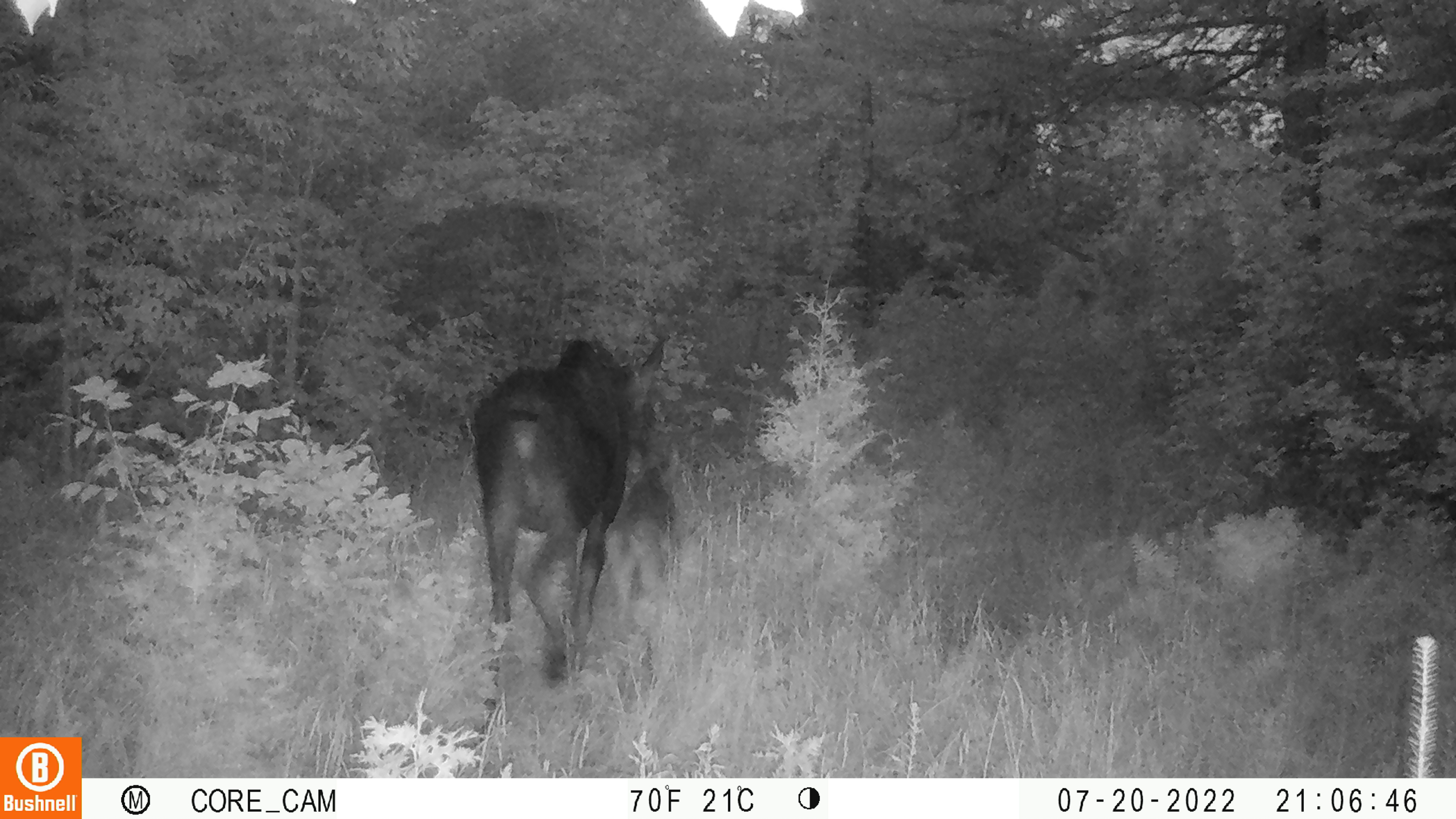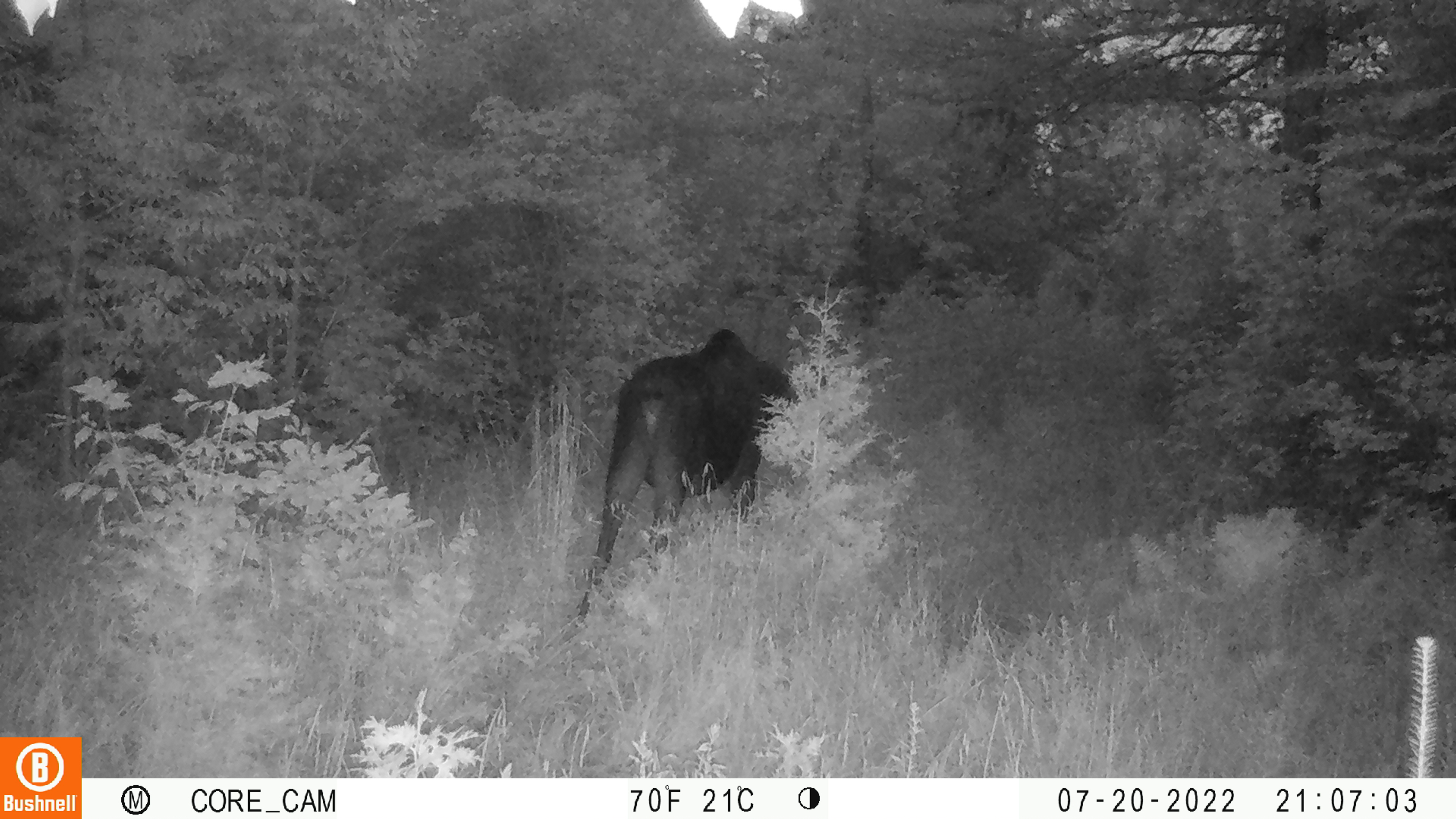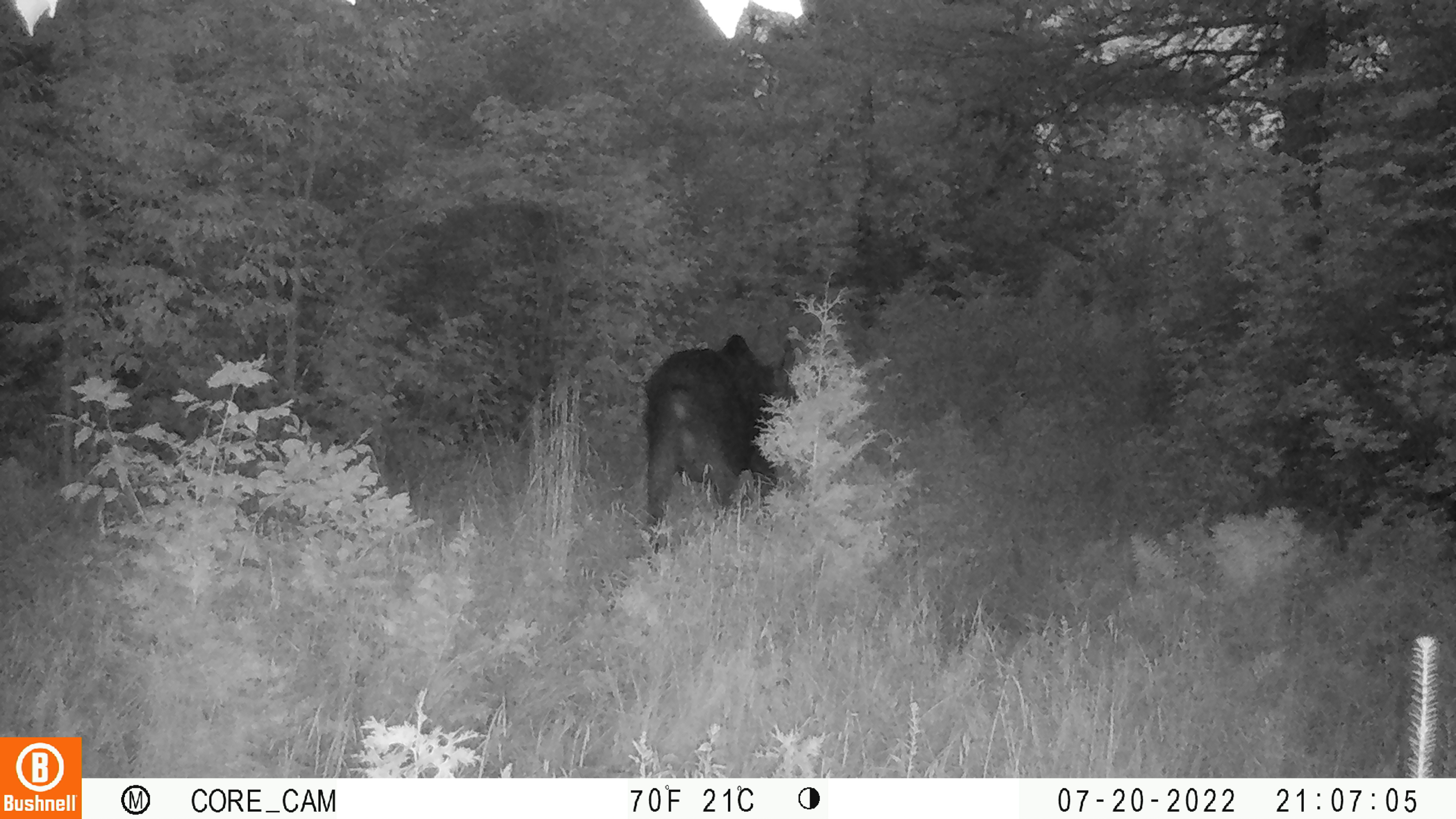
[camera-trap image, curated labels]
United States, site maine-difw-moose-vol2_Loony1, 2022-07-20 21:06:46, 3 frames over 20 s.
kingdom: Animalia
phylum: Chordata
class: Mammalia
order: Artiodactyla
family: Cervidae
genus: Alces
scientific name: Alces alces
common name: moose